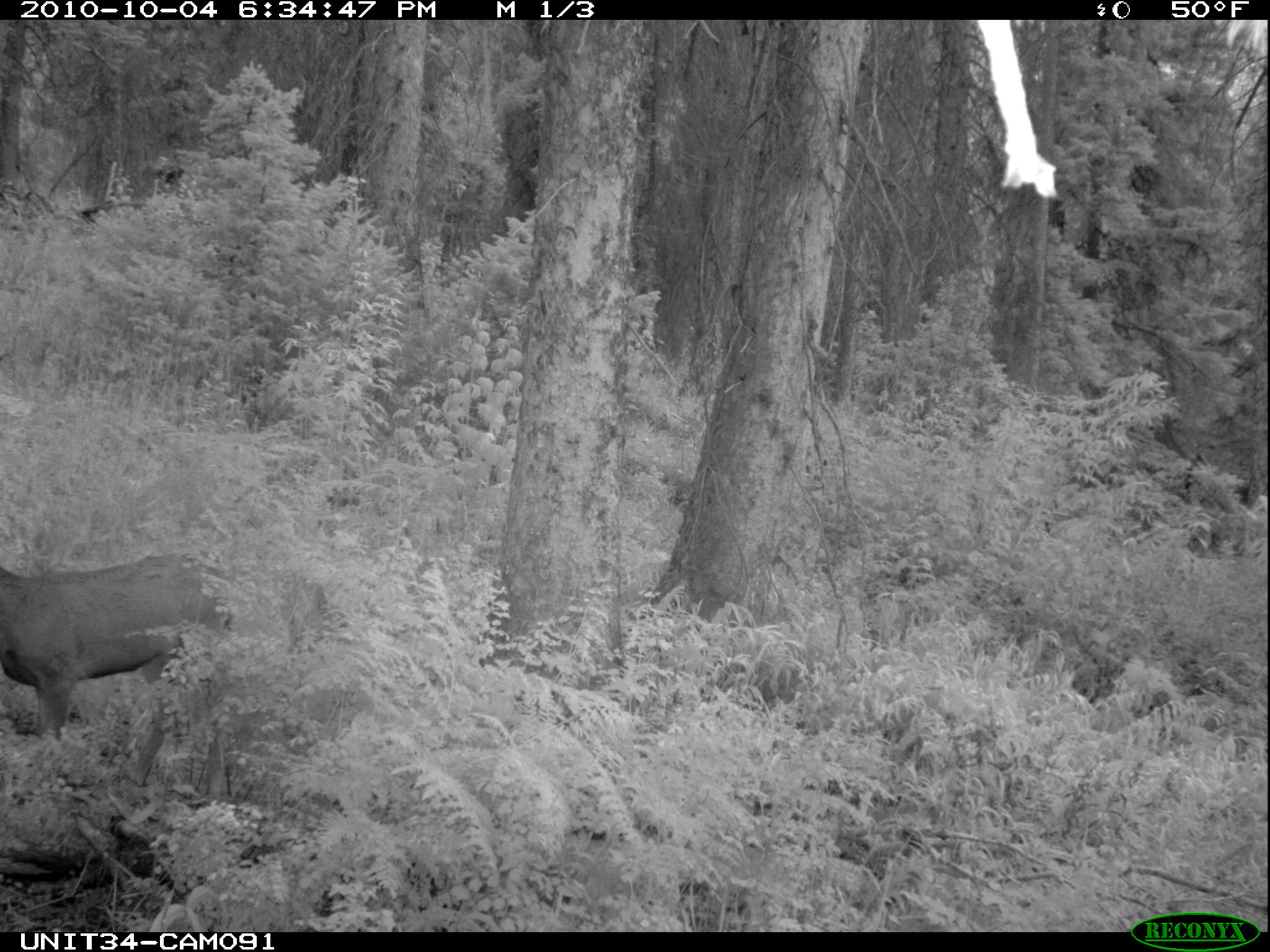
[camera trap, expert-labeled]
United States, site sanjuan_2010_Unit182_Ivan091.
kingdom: Animalia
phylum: Chordata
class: Mammalia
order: Artiodactyla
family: Cervidae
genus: Odocoileus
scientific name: Odocoileus hemionus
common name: mule deer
Odocoileus hemionus (mule deer).